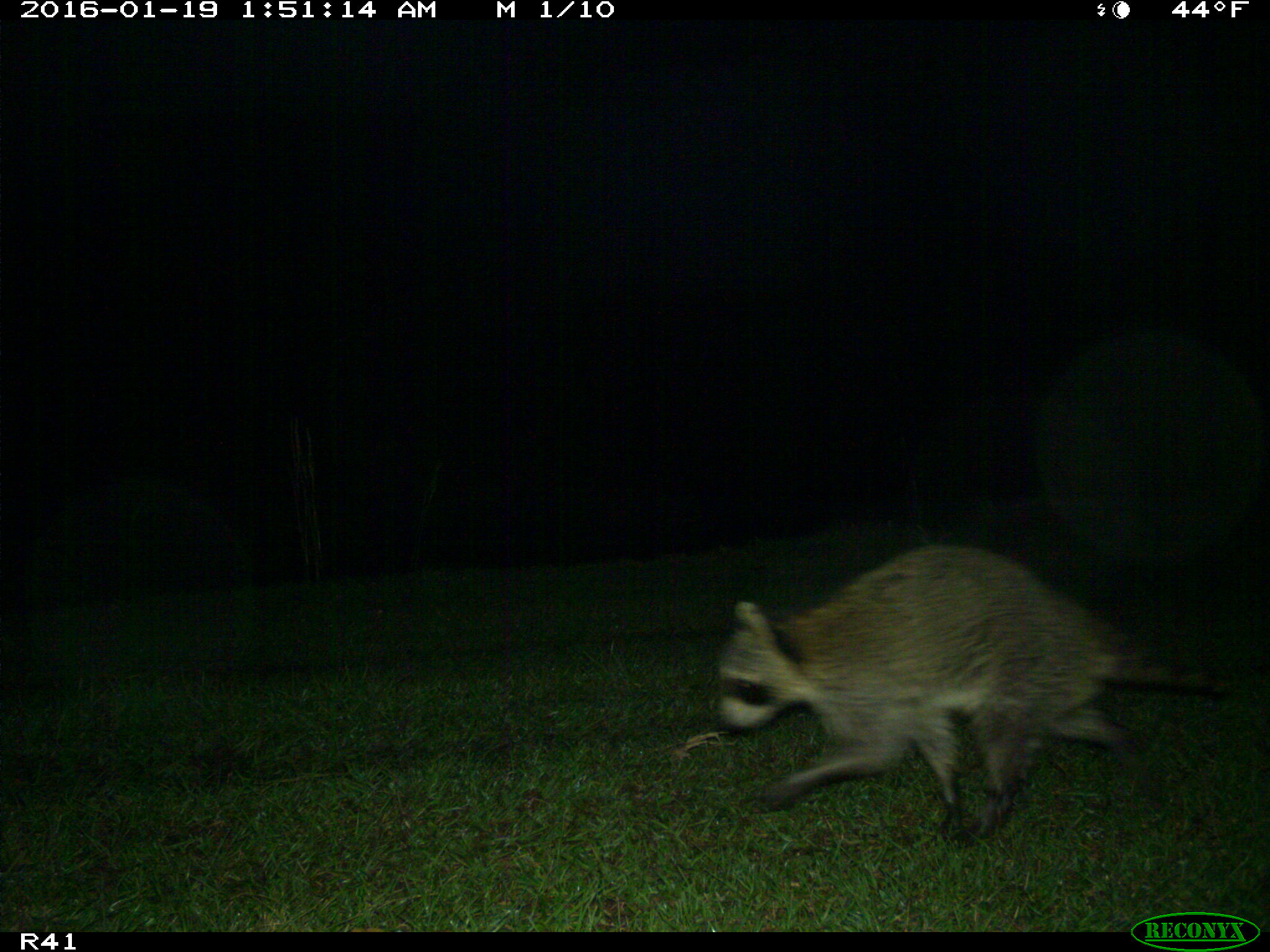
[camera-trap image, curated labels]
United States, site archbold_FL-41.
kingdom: Animalia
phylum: Chordata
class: Mammalia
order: Carnivora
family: Procyonidae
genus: Procyon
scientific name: Procyon lotor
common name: common raccoon